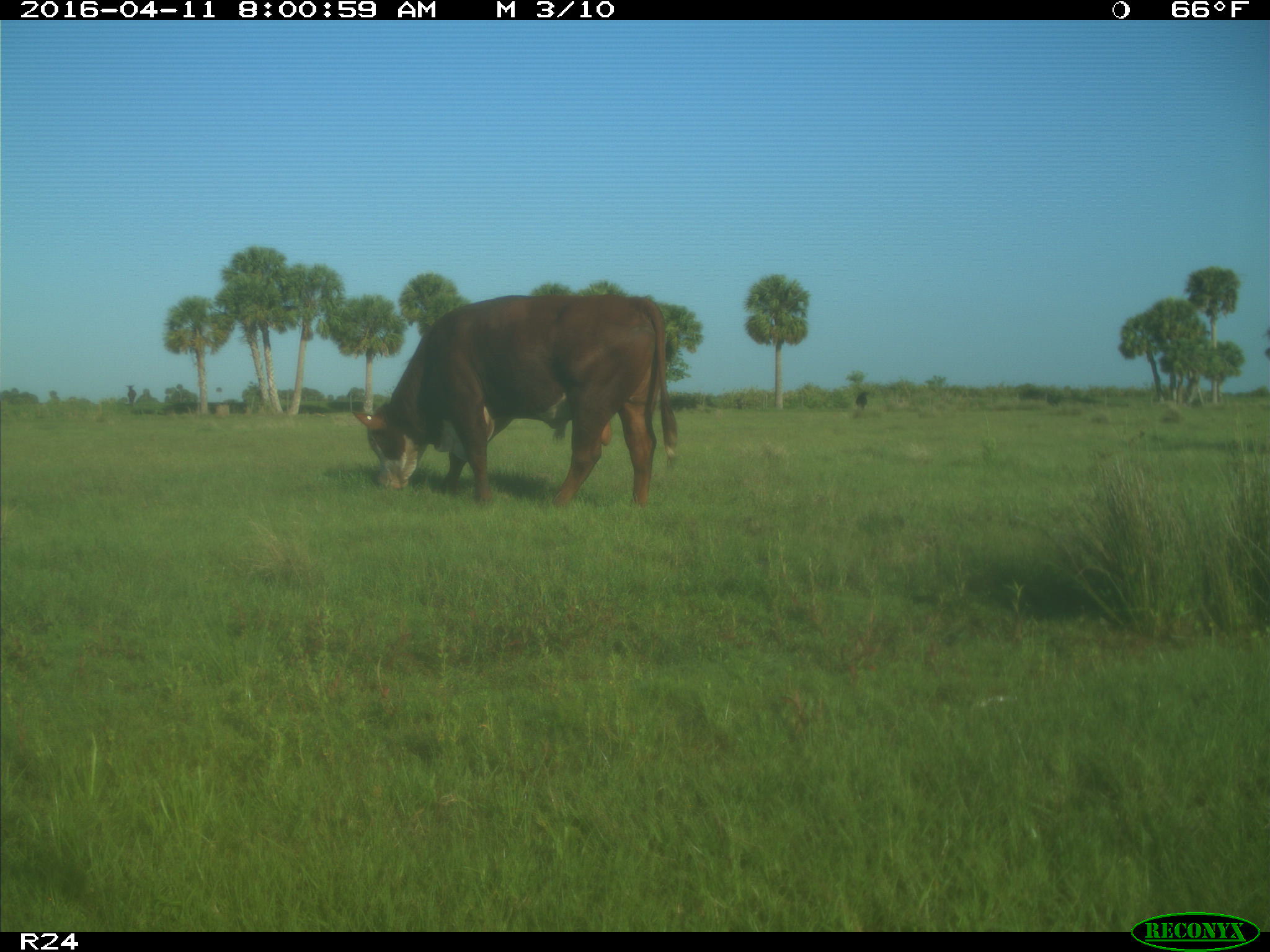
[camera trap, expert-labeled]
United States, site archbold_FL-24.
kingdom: Animalia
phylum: Chordata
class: Mammalia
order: Artiodactyla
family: Bovidae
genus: Bos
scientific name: Bos taurus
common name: domestic cow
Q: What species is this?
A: Bos taurus (domestic cow).